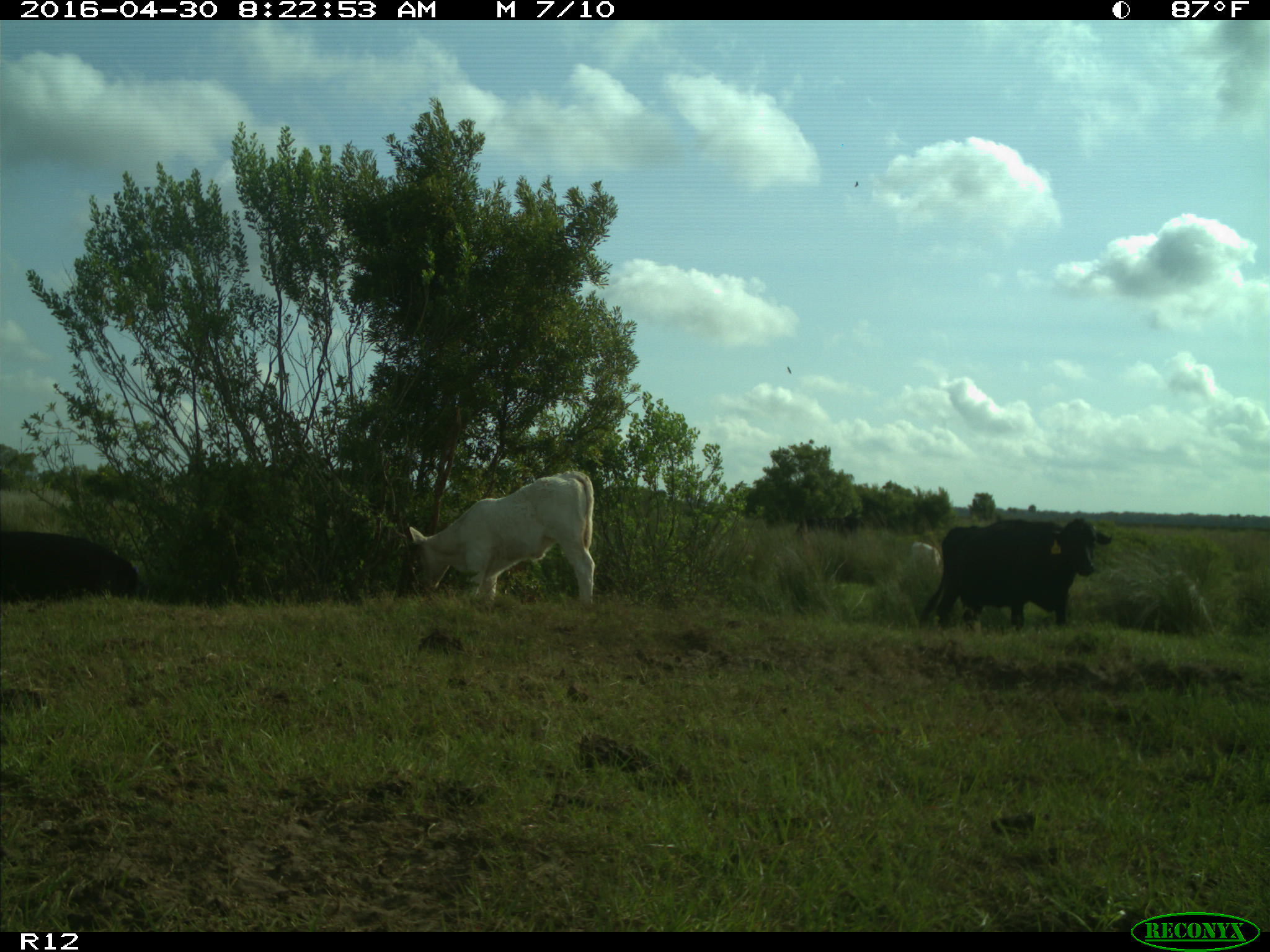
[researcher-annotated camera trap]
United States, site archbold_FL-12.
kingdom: Animalia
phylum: Chordata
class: Mammalia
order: Artiodactyla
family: Bovidae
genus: Bos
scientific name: Bos taurus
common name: domestic cow